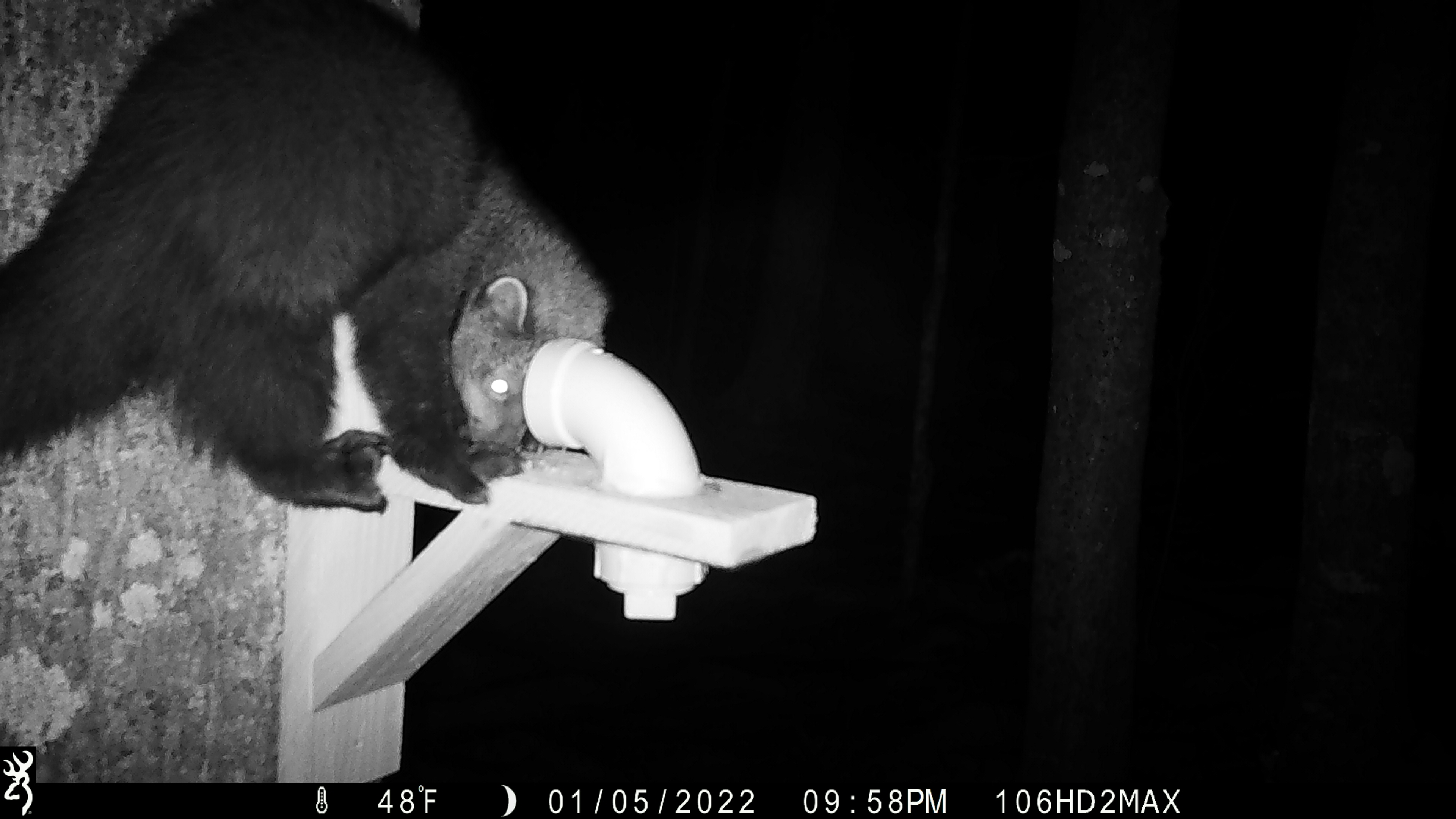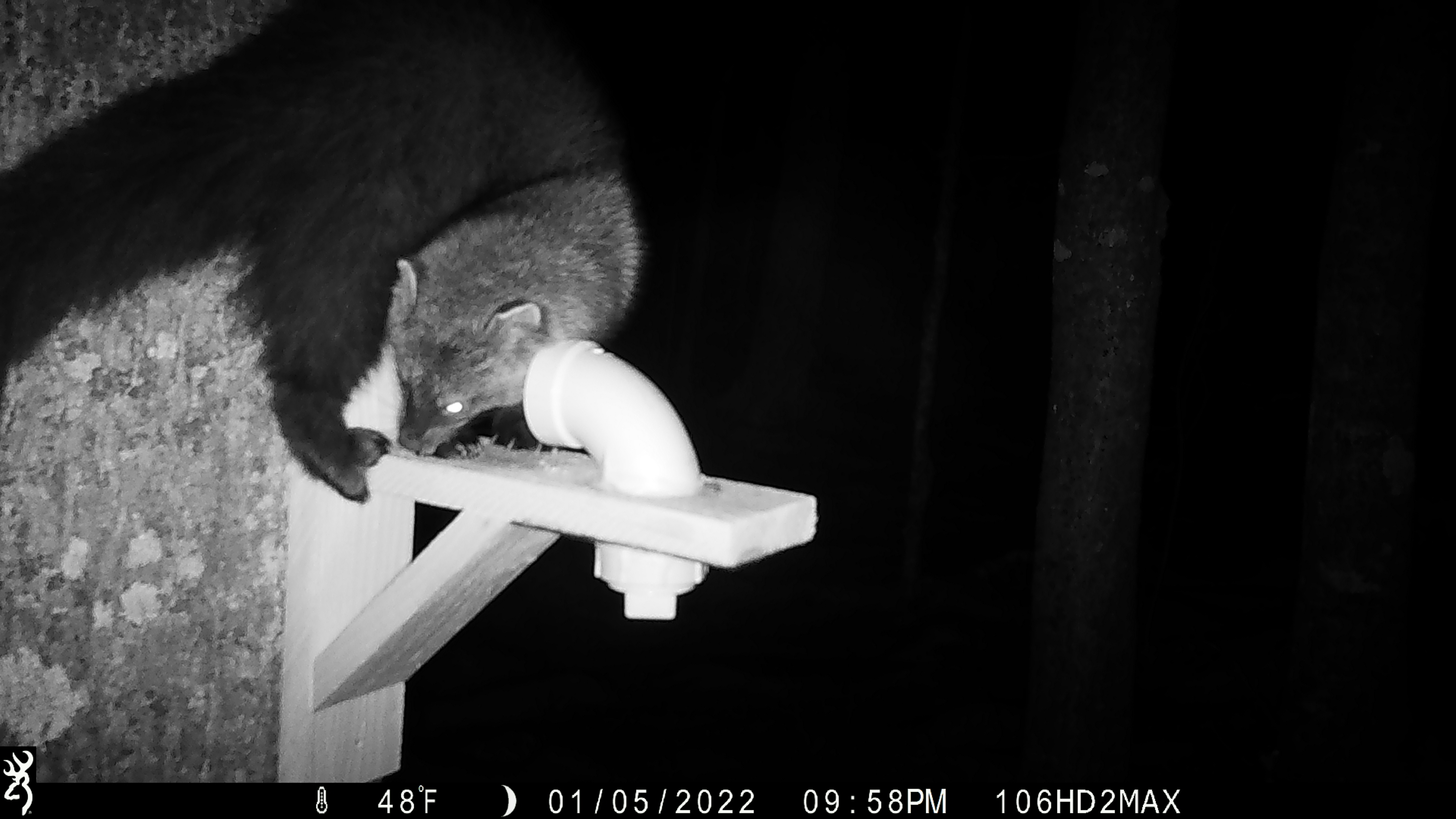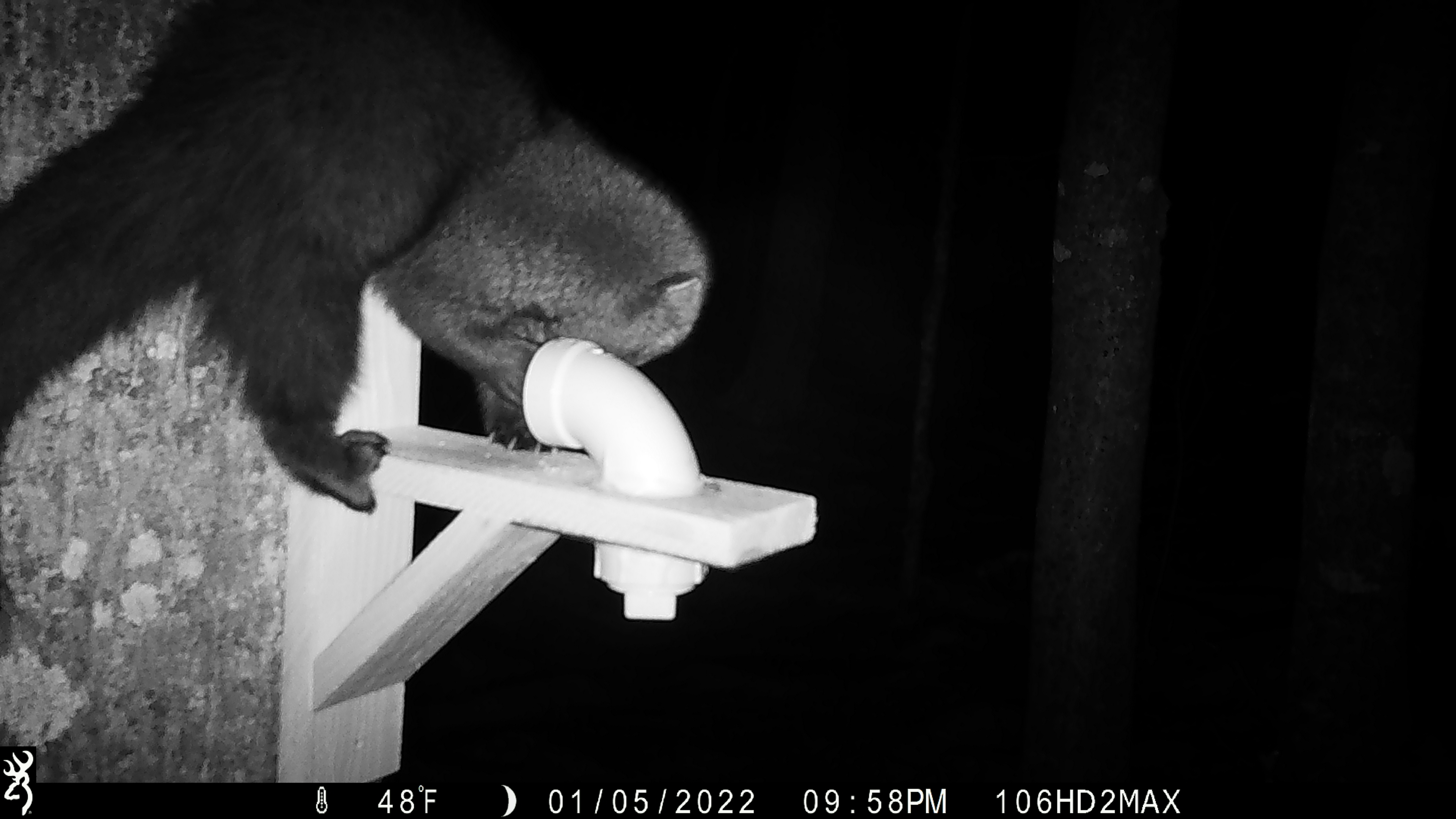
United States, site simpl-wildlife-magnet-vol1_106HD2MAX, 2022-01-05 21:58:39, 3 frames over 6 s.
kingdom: Animalia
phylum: Chordata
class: Mammalia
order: Carnivora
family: Mustelidae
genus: Pekania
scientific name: Pekania pennanti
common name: fisher